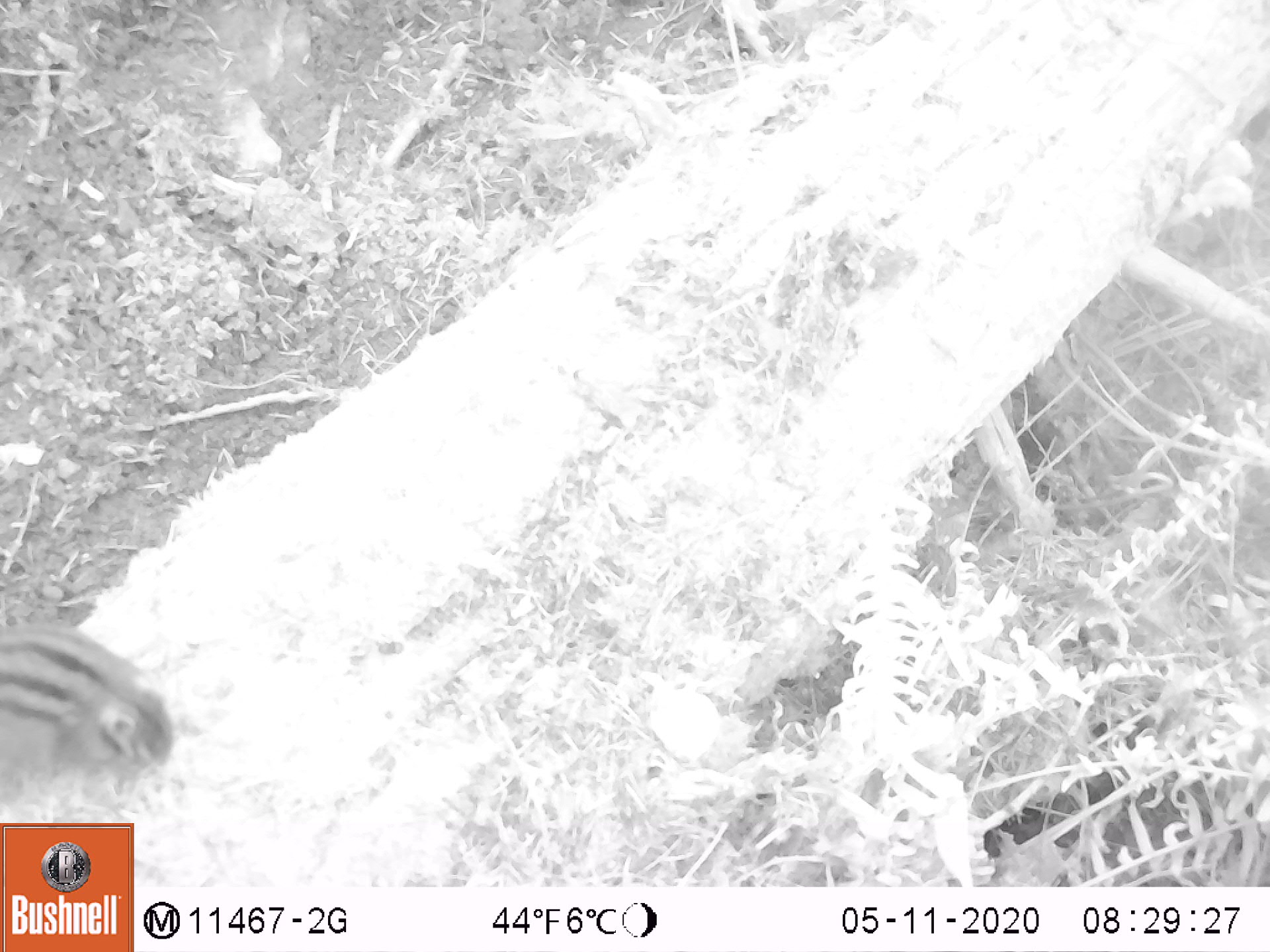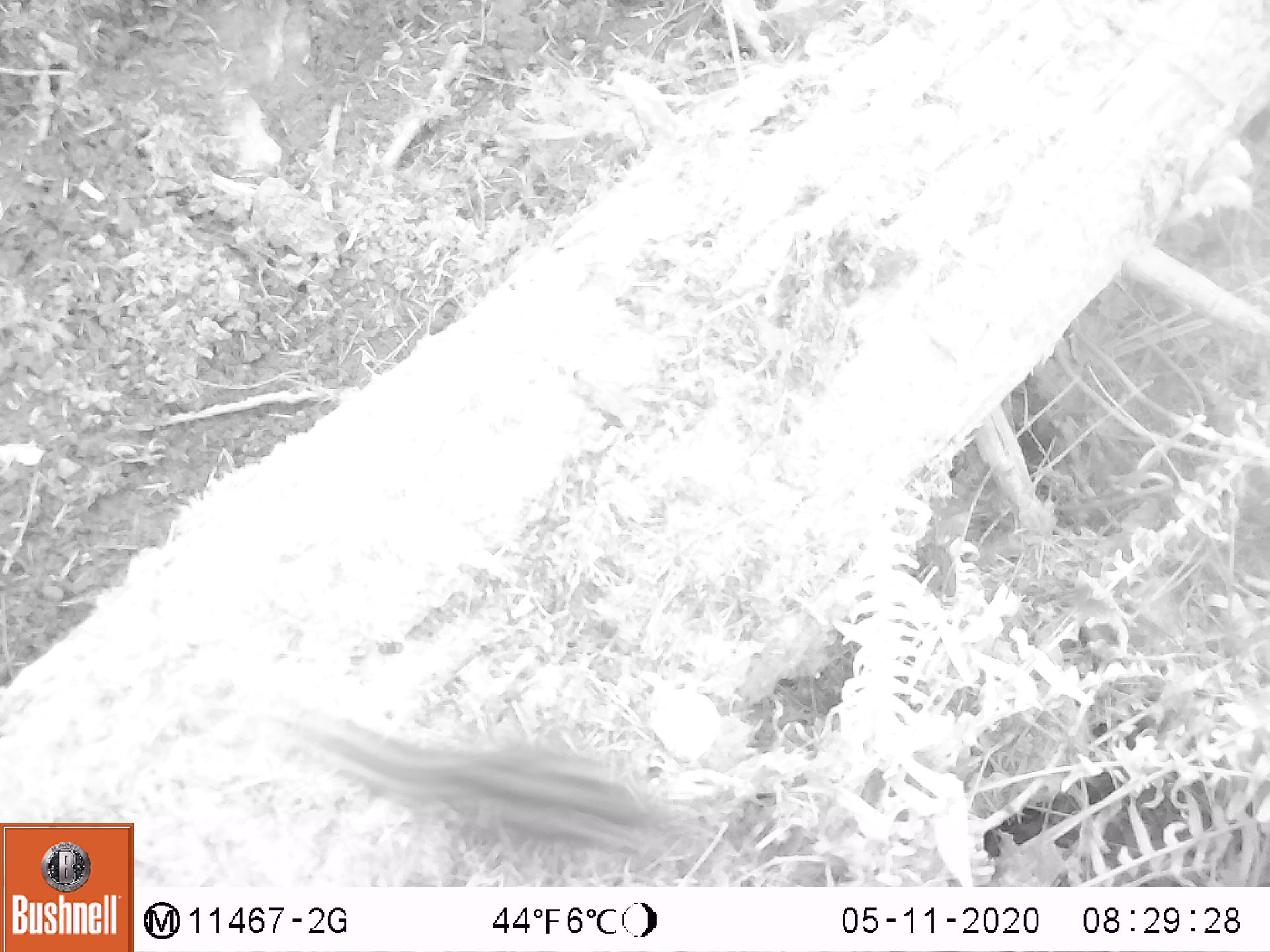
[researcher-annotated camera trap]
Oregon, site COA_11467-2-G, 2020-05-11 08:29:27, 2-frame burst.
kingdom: Animalia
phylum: Chordata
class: Mammalia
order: Rodentia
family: Sciuridae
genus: Neotamias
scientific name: Neotamias townsendii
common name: townsend's chipmunk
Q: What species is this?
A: Townsend's chipmunk (Neotamias townsendii).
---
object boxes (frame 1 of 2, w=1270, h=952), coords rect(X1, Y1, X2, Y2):
townsend's chipmunk: rect(0, 618, 181, 792)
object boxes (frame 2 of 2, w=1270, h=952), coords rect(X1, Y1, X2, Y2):
townsend's chipmunk: rect(261, 701, 693, 869)